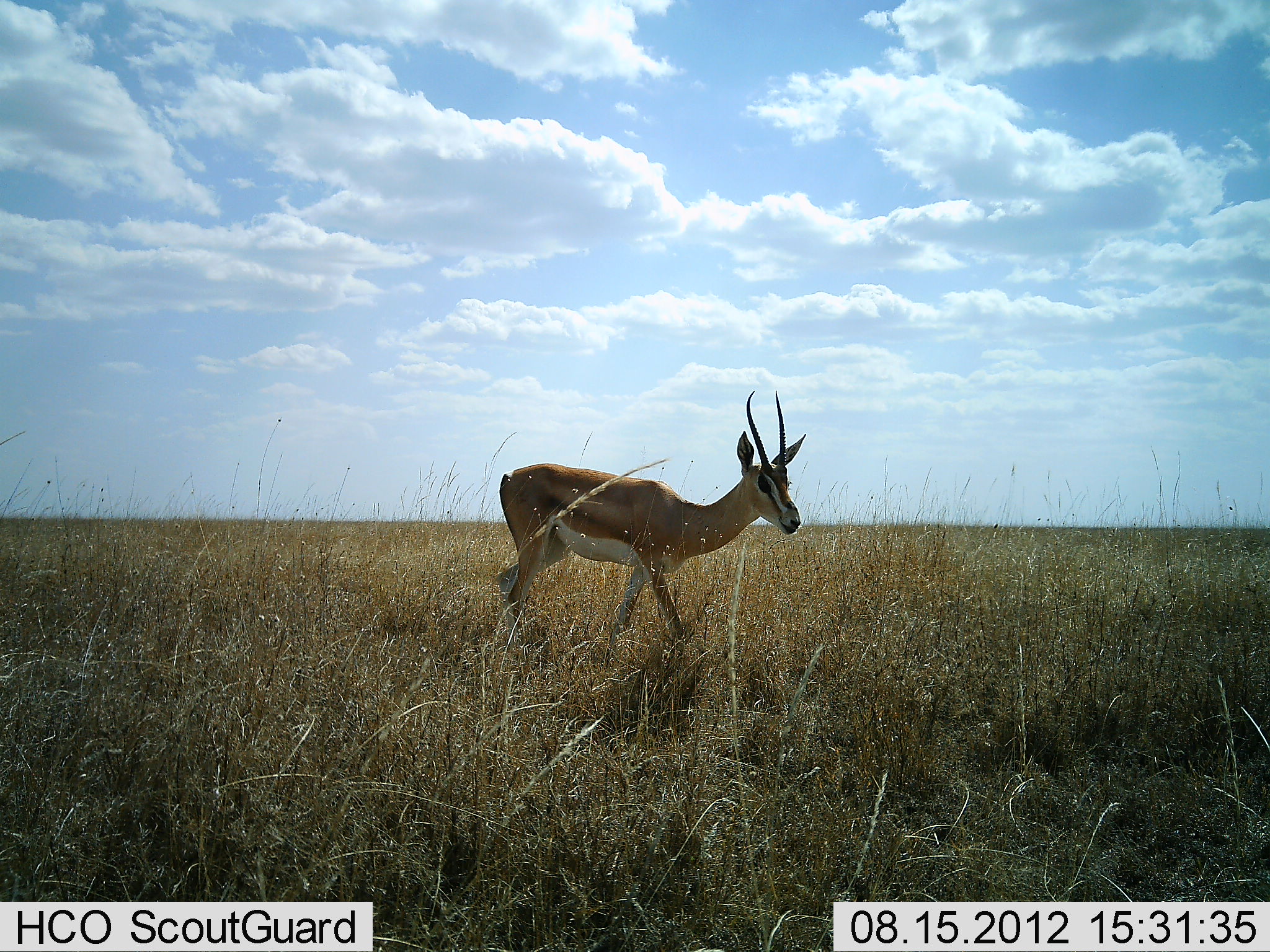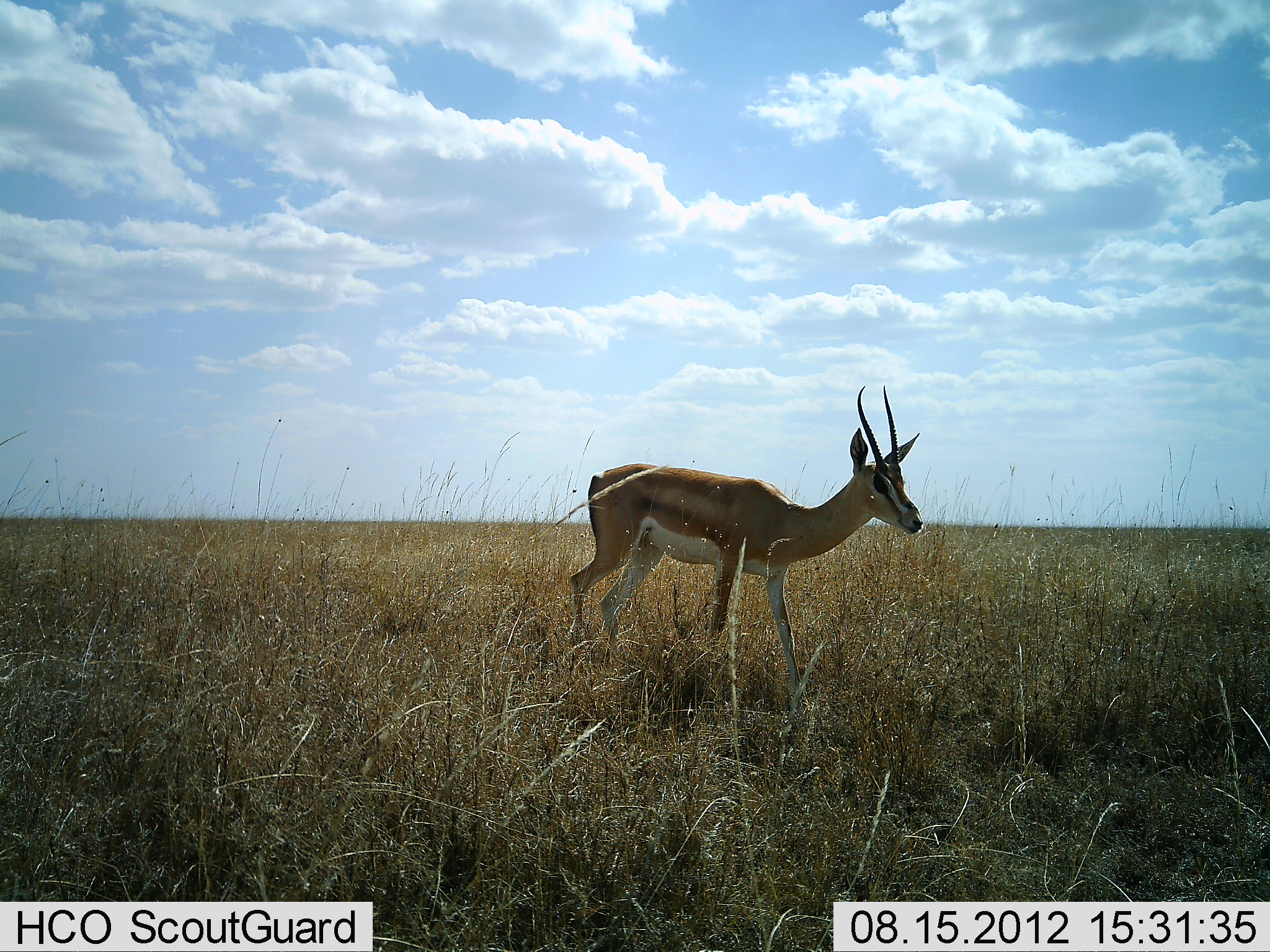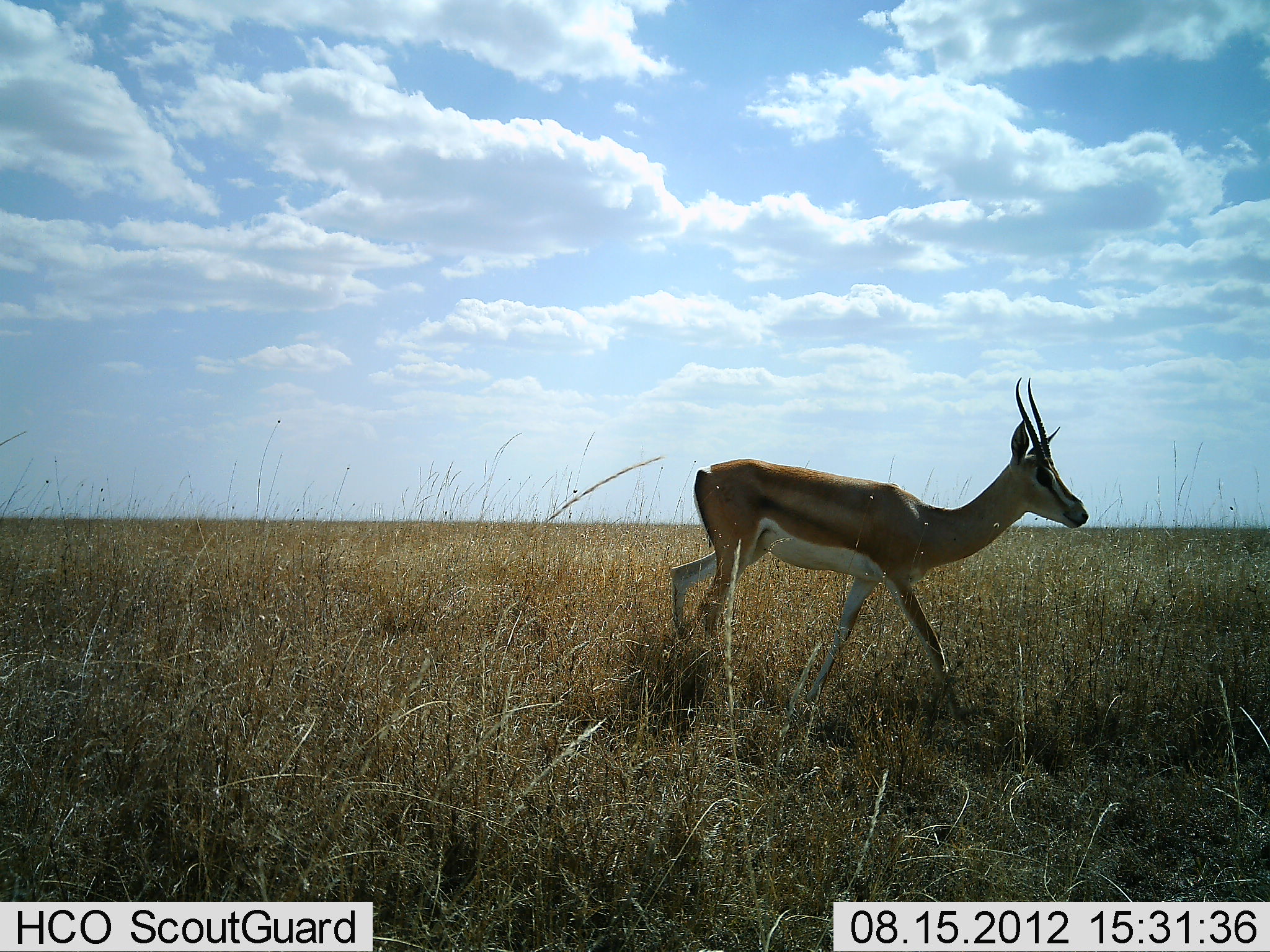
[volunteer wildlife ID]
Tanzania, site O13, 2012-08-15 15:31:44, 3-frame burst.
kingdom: Animalia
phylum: Chordata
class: Mammalia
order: Artiodactyla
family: Bovidae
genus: Nanger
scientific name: Nanger granti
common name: grant's gazelle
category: gazellegrants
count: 1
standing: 10%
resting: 0%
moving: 90%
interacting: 0%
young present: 0%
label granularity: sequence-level